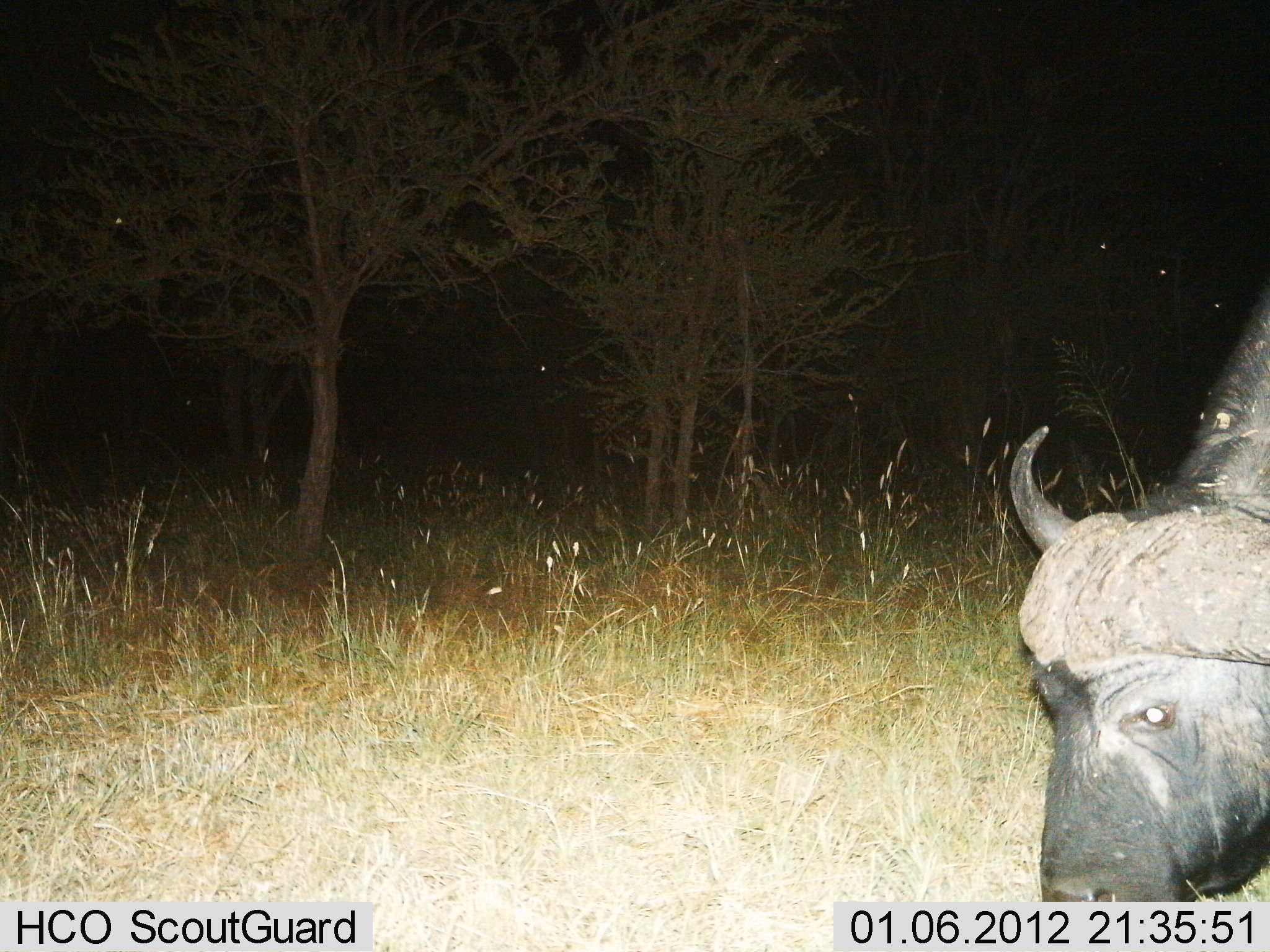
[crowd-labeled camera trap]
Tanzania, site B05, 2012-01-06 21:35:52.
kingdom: Animalia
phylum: Chordata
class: Mammalia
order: Artiodactyla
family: Bovidae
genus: Syncerus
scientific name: Syncerus caffer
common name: cape buffalo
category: buffalo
Buffalo (cape buffalo) (Syncerus caffer), count 1. Behavior (volunteer vote fractions): standing 40%, resting 0%, moving 5%, interacting 0%. Young present (vote fraction): 0%. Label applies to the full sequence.